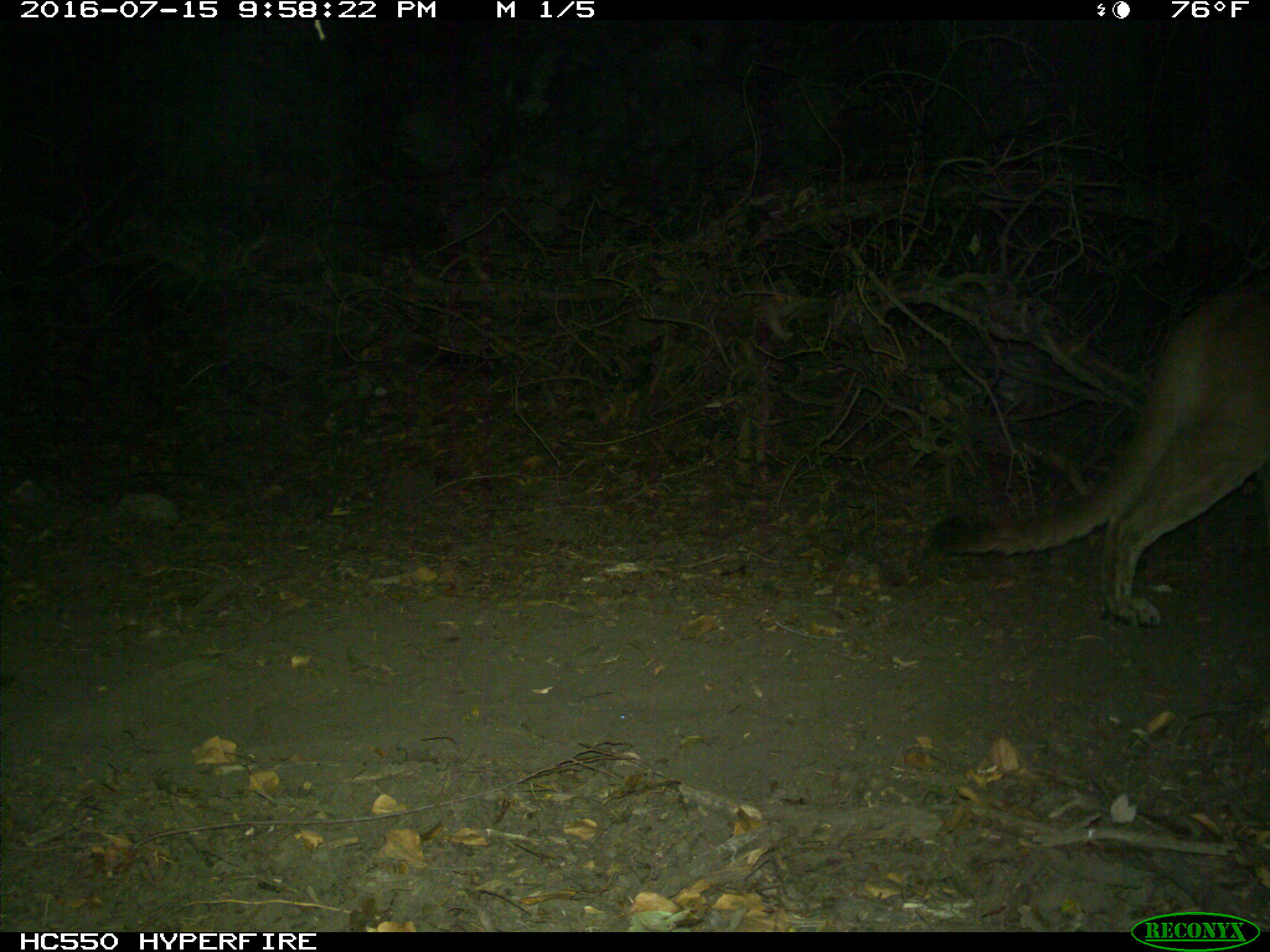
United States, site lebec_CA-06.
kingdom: Animalia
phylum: Chordata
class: Mammalia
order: Carnivora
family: Felidae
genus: Puma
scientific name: Puma concolor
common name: mountain lion